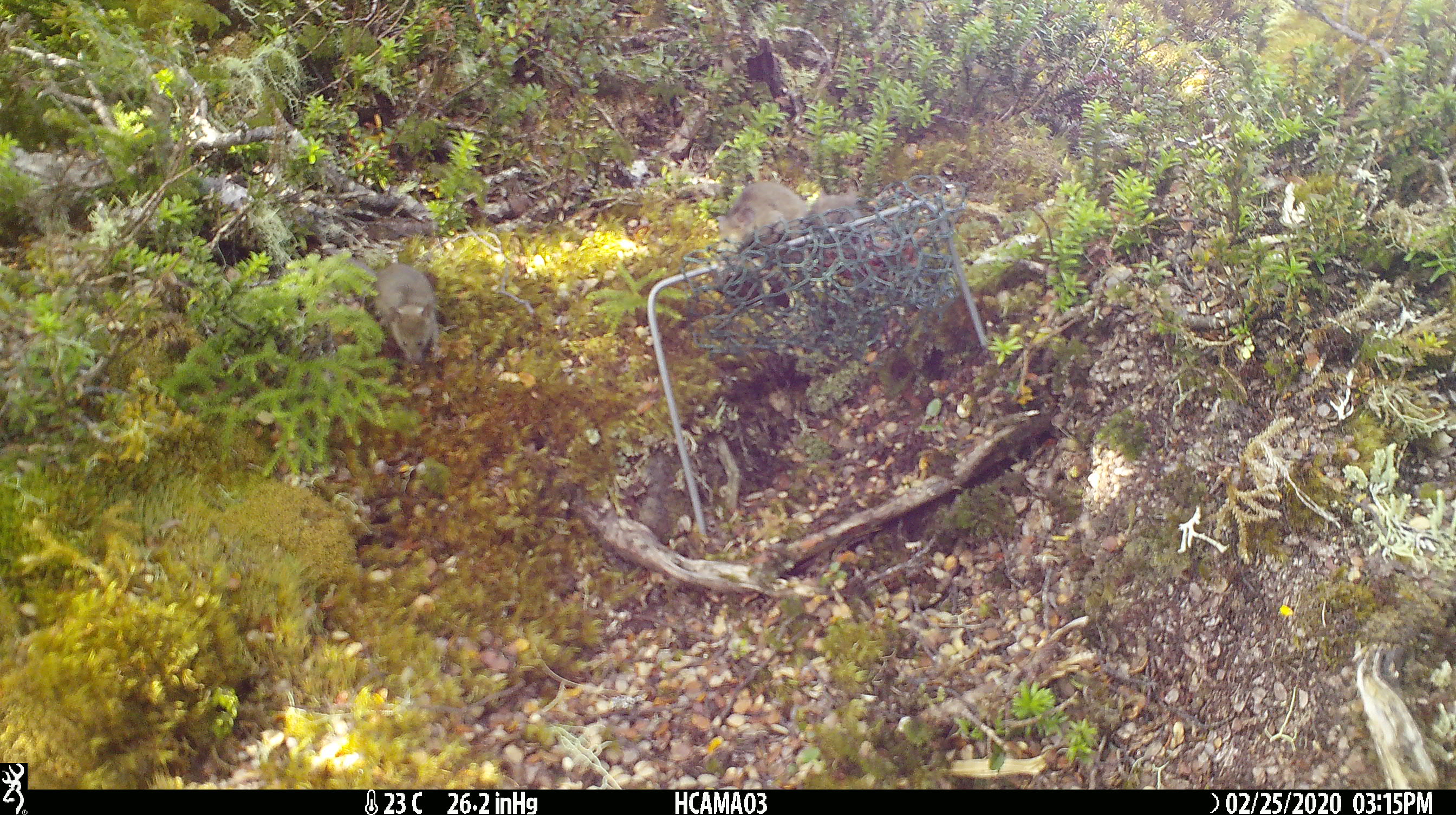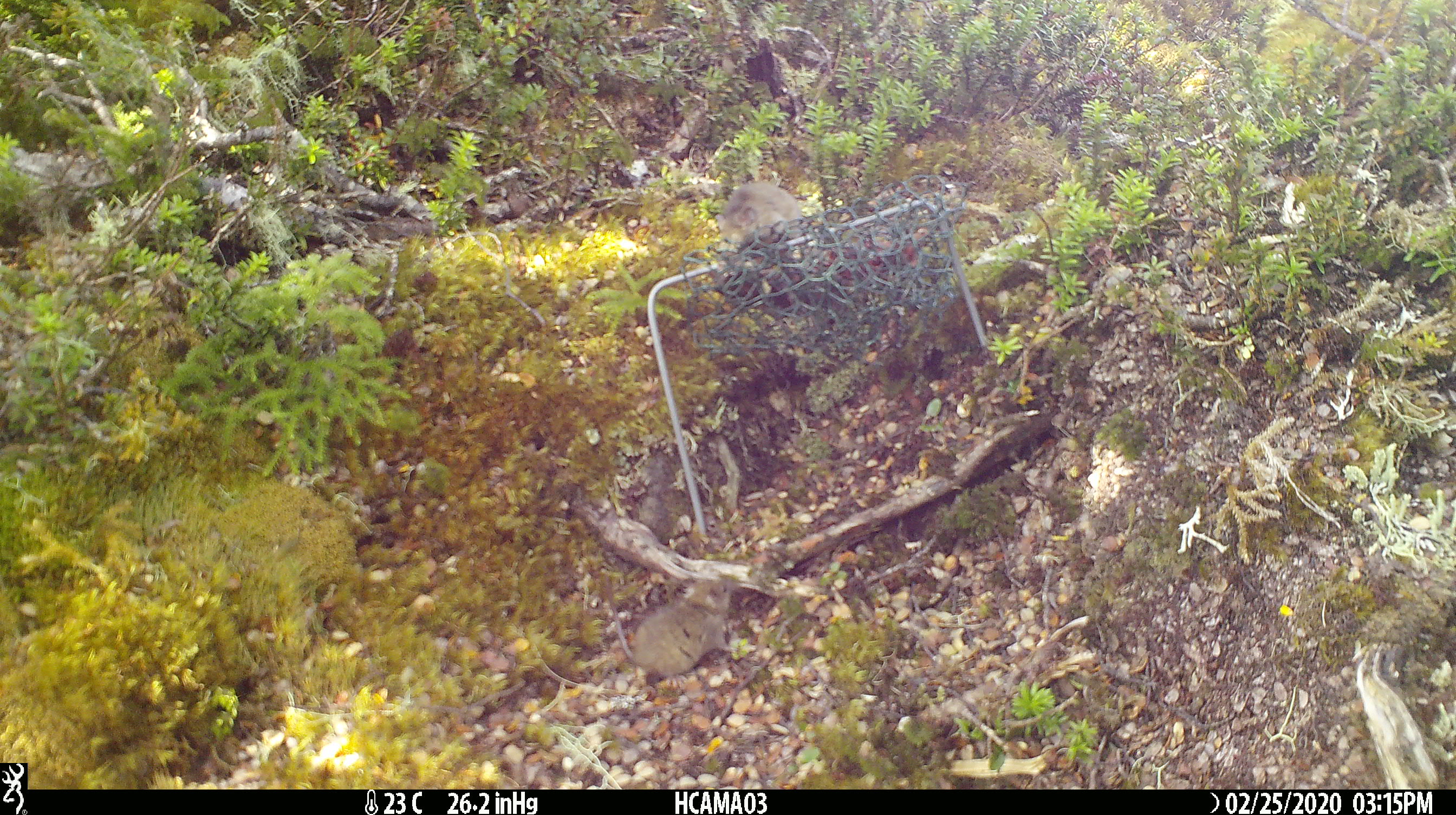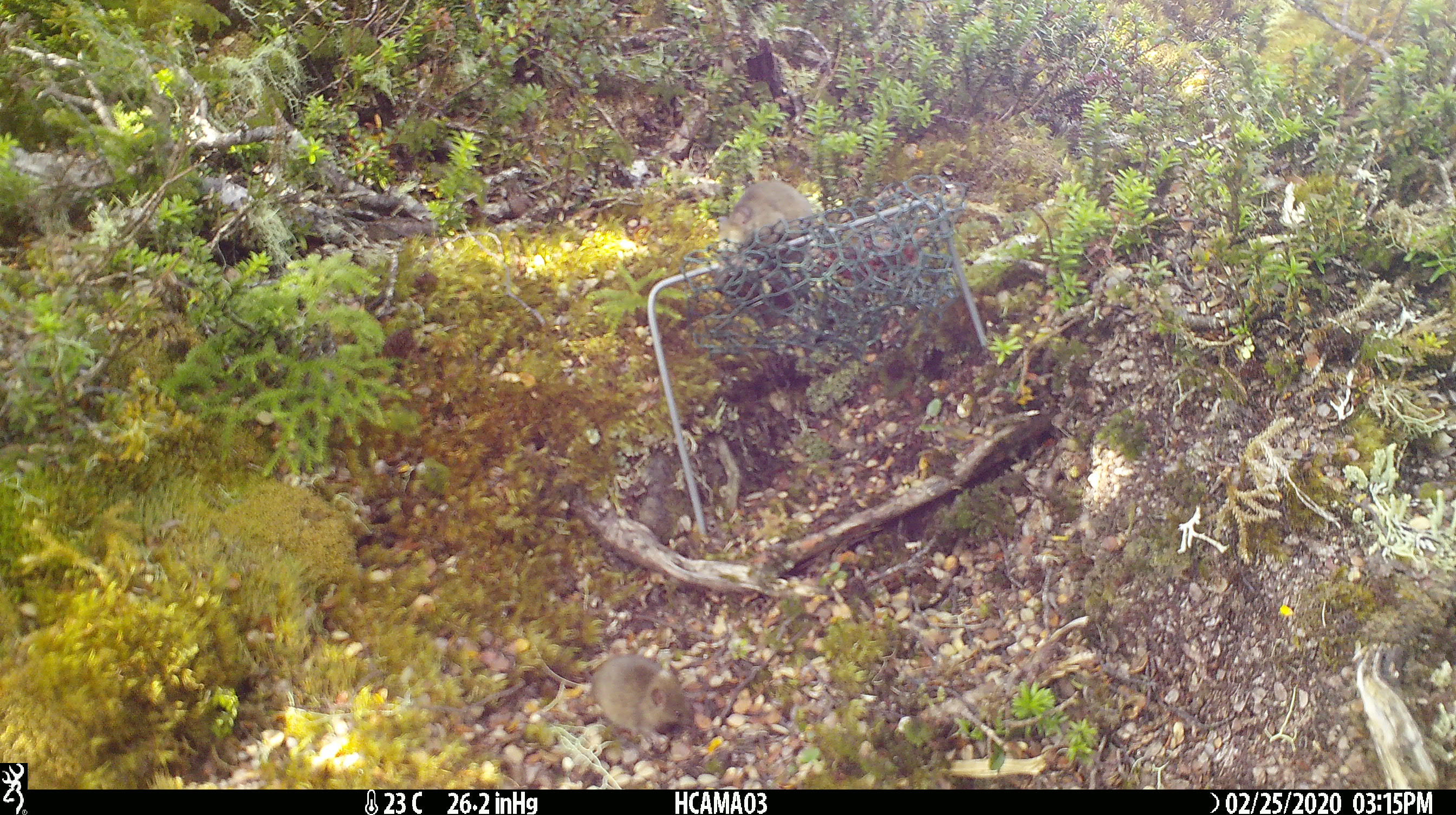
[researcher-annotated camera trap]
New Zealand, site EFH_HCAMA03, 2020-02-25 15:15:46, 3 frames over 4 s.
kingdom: Animalia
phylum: Chordata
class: Mammalia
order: Rodentia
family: Muridae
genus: Mus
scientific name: Mus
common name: mouse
Mouse (Mus).